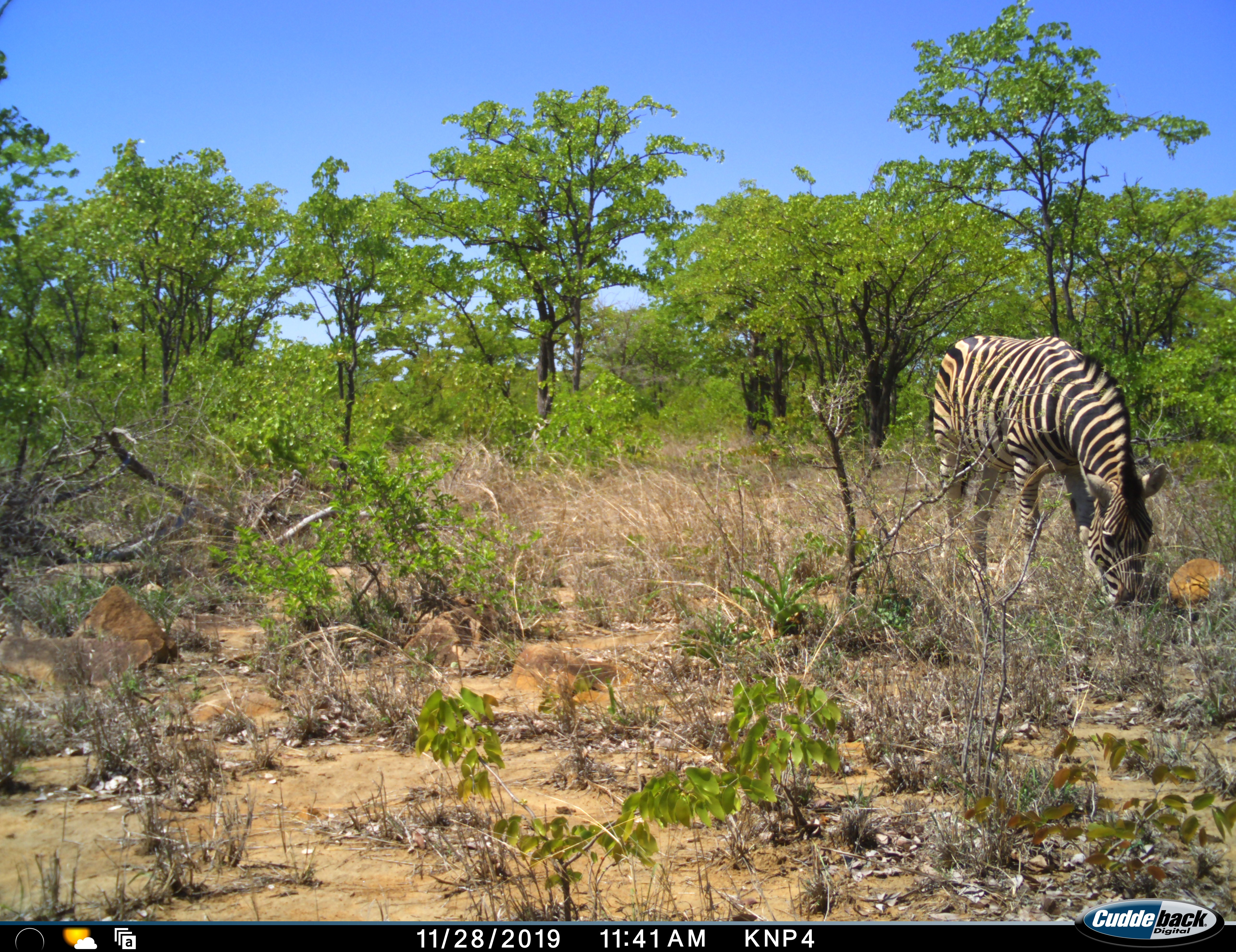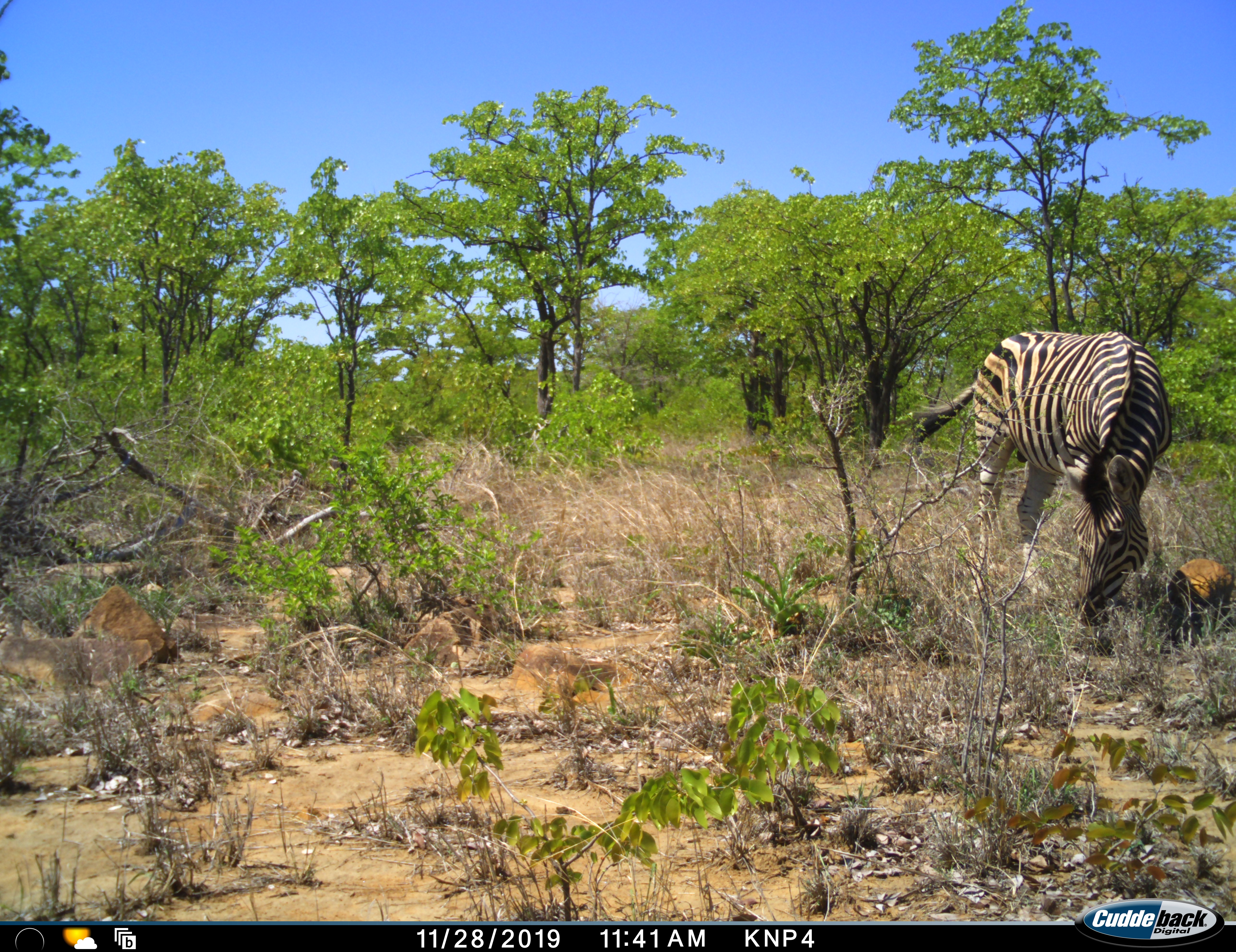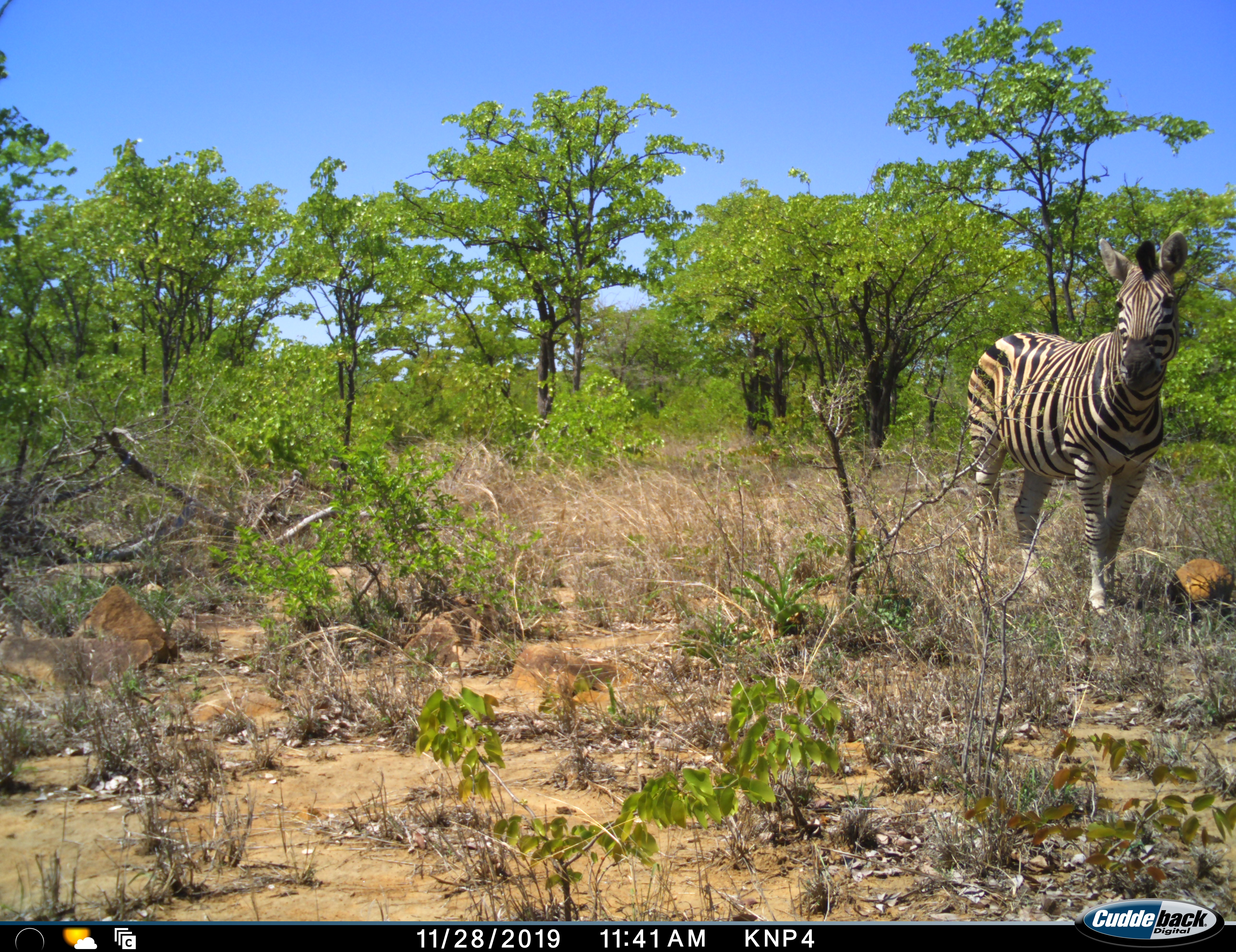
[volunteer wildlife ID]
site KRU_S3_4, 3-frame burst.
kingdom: Animalia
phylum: Chordata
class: Mammalia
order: Perissodactyla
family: Equidae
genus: Equus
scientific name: Equus quagga burchellii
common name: burchell's zebra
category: zebraburchells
Zebraburchells (burchell's zebra) (Equus quagga burchellii), count 1. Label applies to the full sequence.